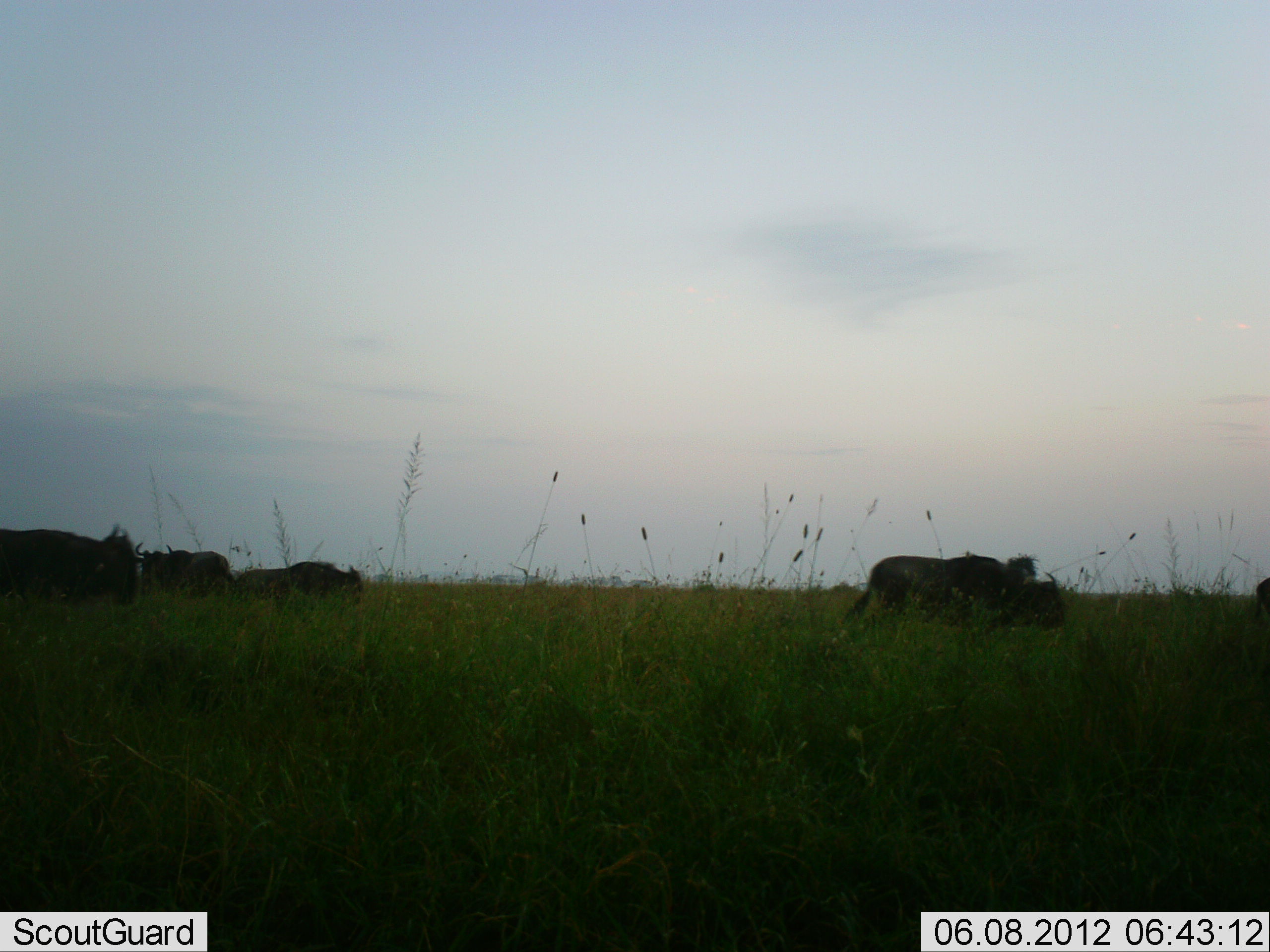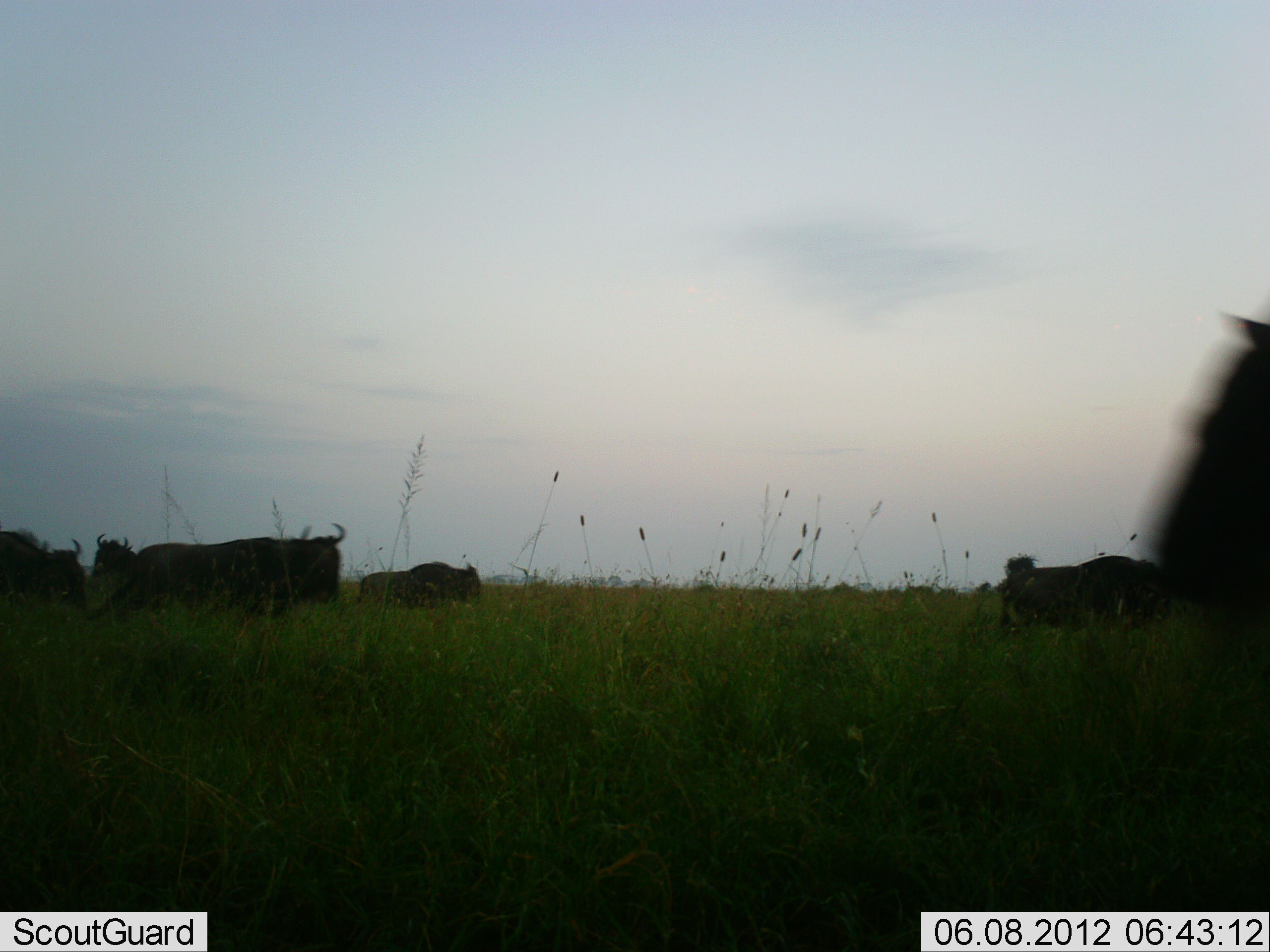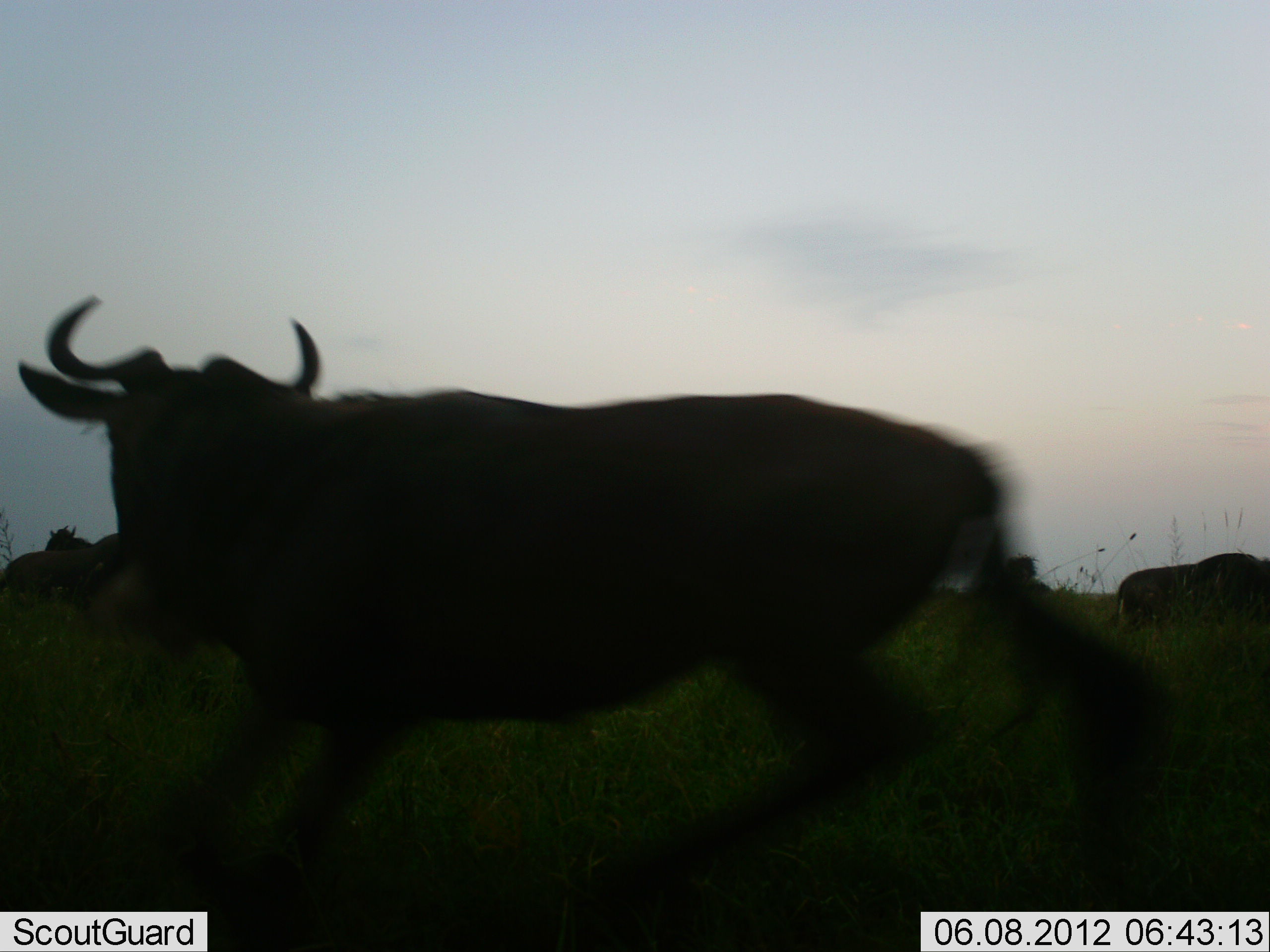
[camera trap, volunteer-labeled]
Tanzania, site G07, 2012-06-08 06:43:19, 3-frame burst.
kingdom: Animalia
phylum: Chordata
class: Mammalia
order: Artiodactyla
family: Bovidae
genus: Connochaetes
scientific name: Connochaetes taurinus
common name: blue wildebeest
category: wildebeest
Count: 7.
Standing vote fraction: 10%.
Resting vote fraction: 0%.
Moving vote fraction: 100%.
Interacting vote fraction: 0%.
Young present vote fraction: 10%.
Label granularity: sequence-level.